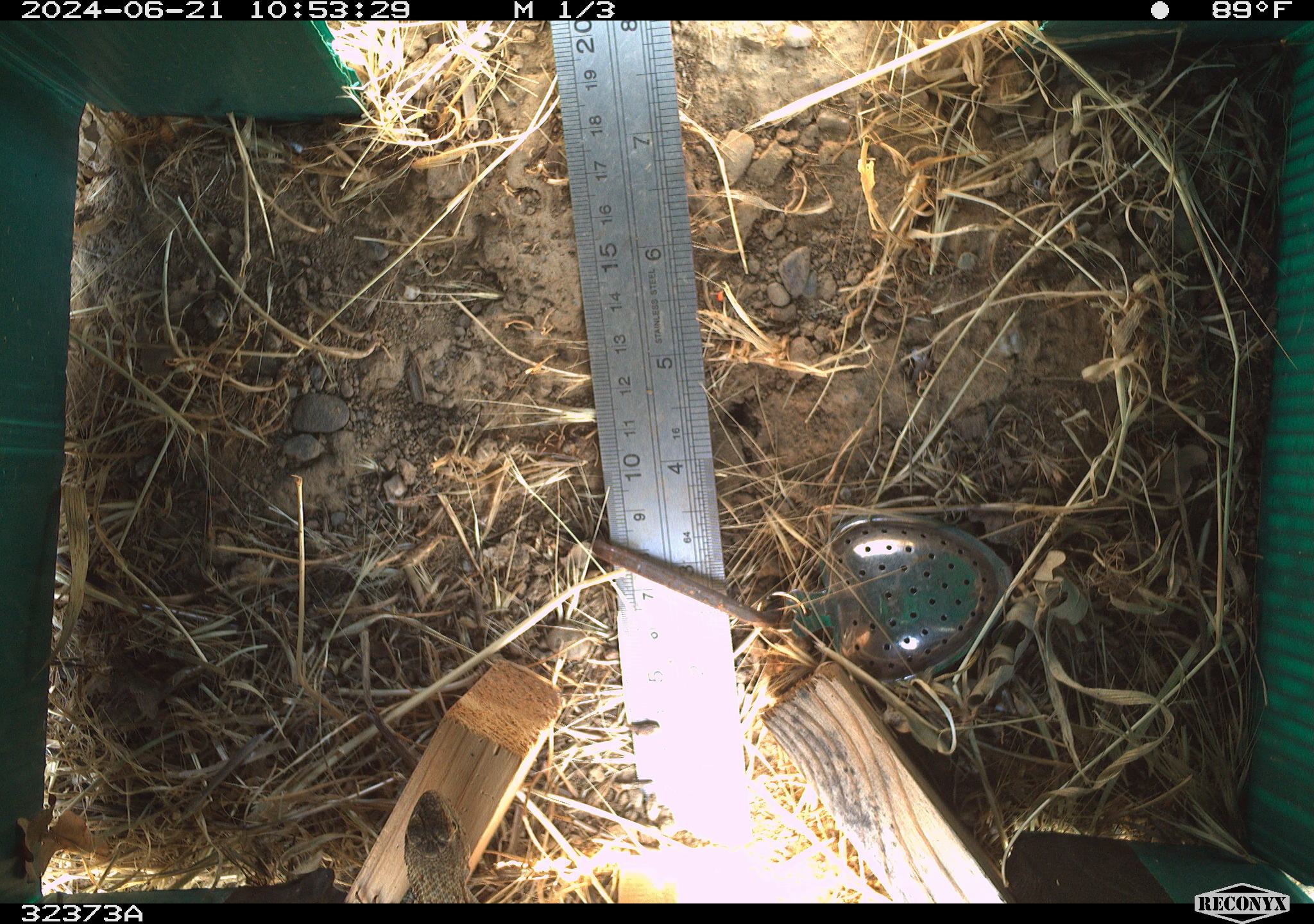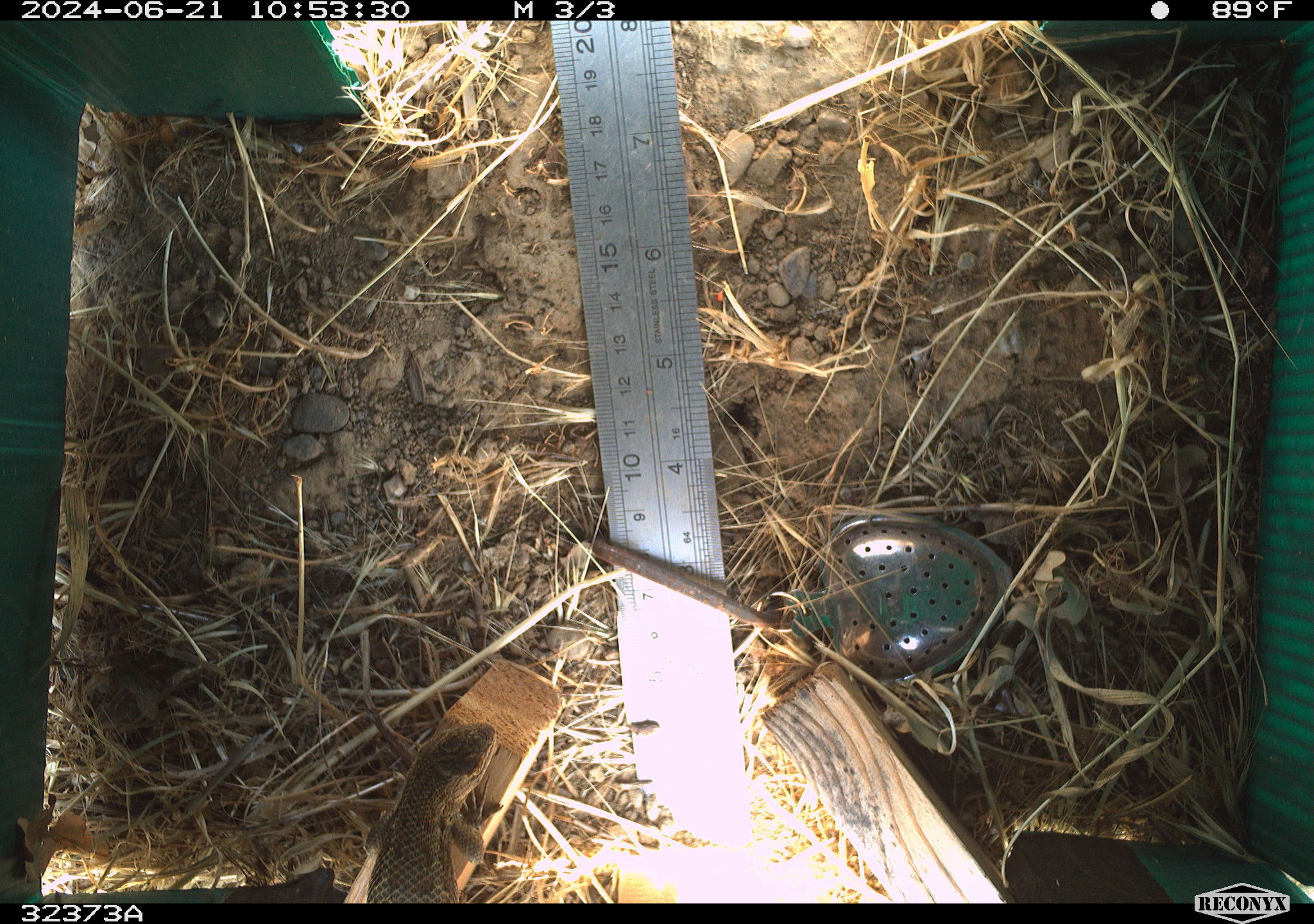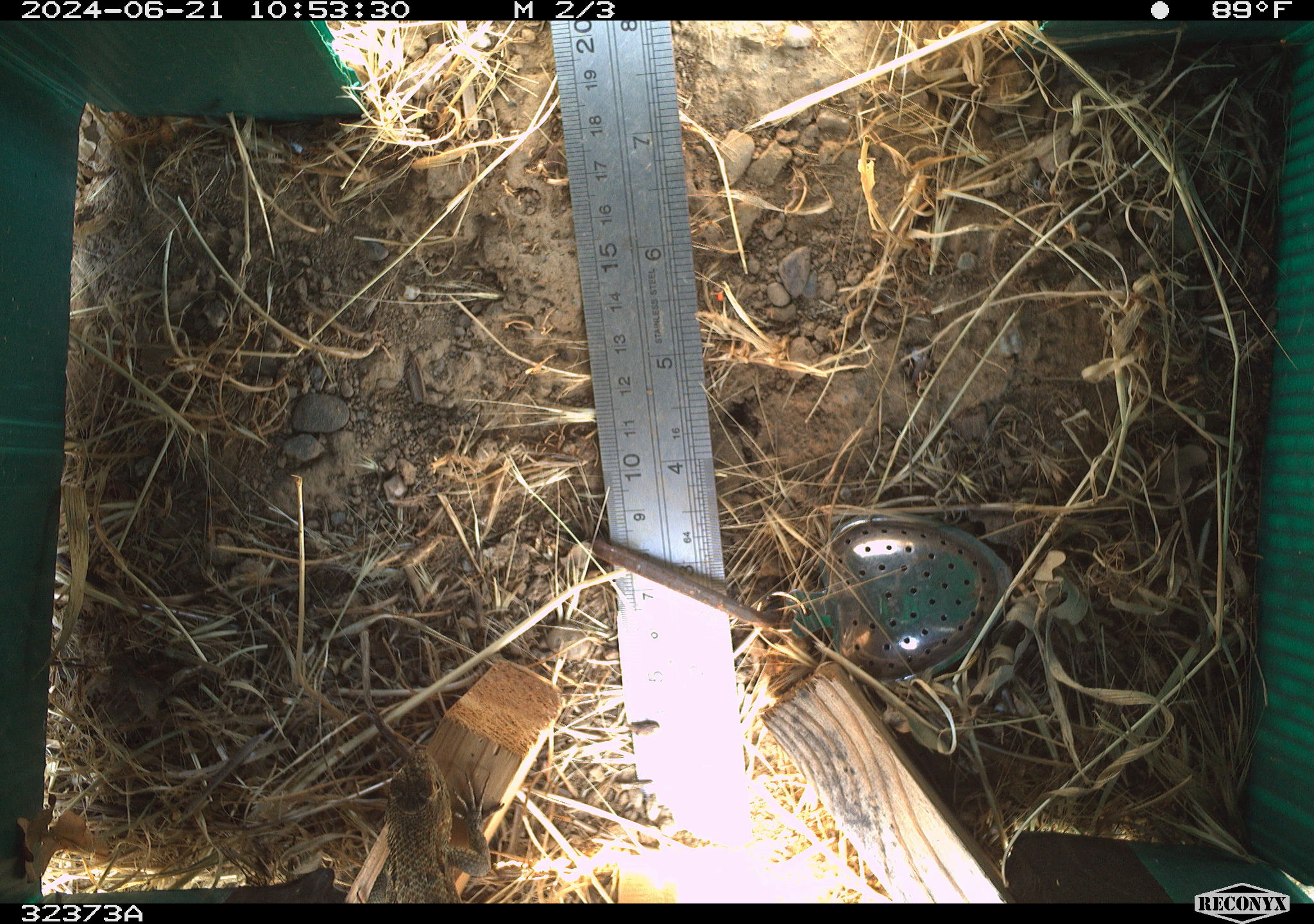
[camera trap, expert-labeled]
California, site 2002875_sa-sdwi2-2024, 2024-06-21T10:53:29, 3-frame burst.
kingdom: Animalia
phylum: Chordata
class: Reptilia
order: Squamata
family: Phrynosomatidae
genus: Sceloporus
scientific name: Sceloporus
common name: spiny lizards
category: sceloporus species